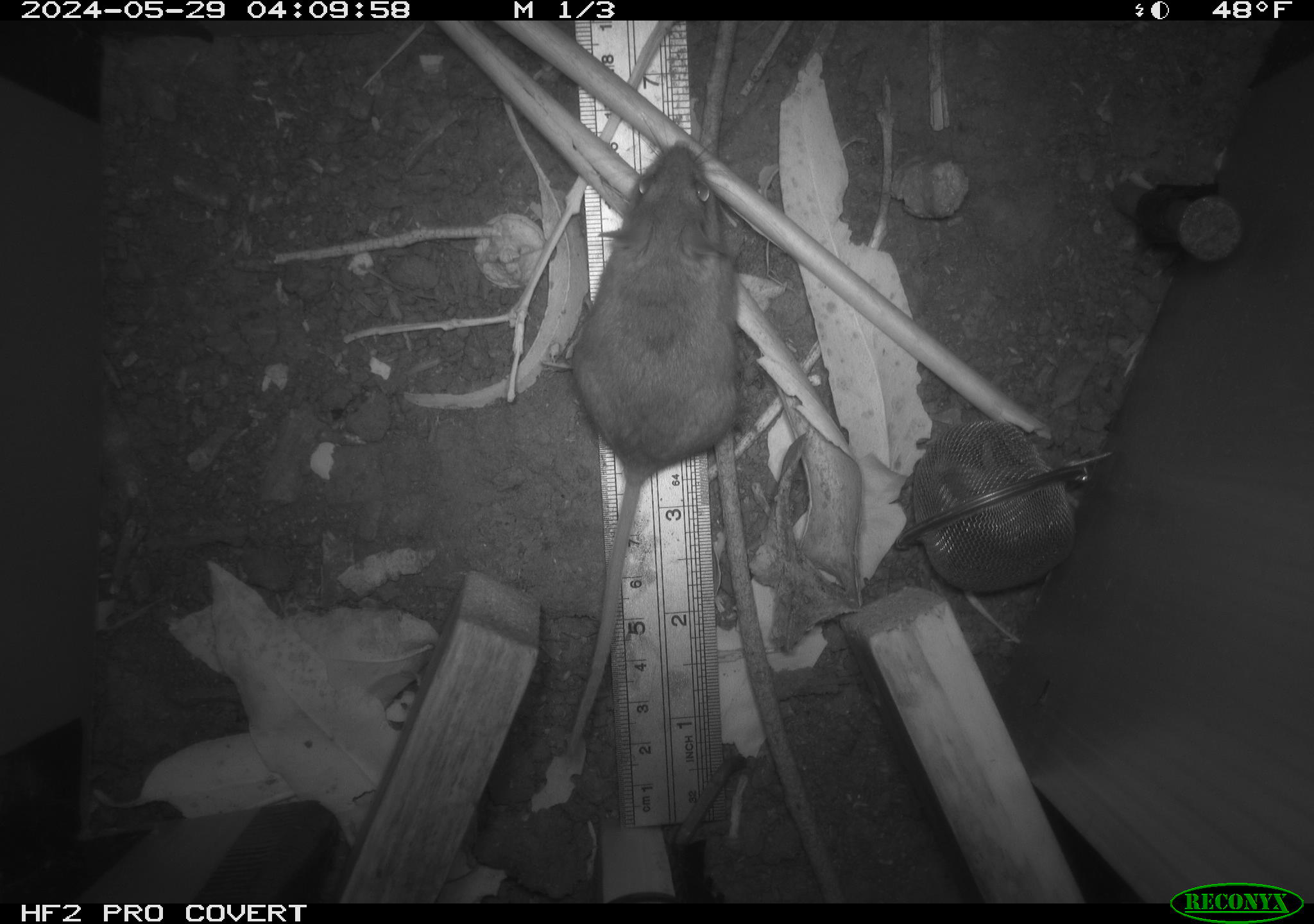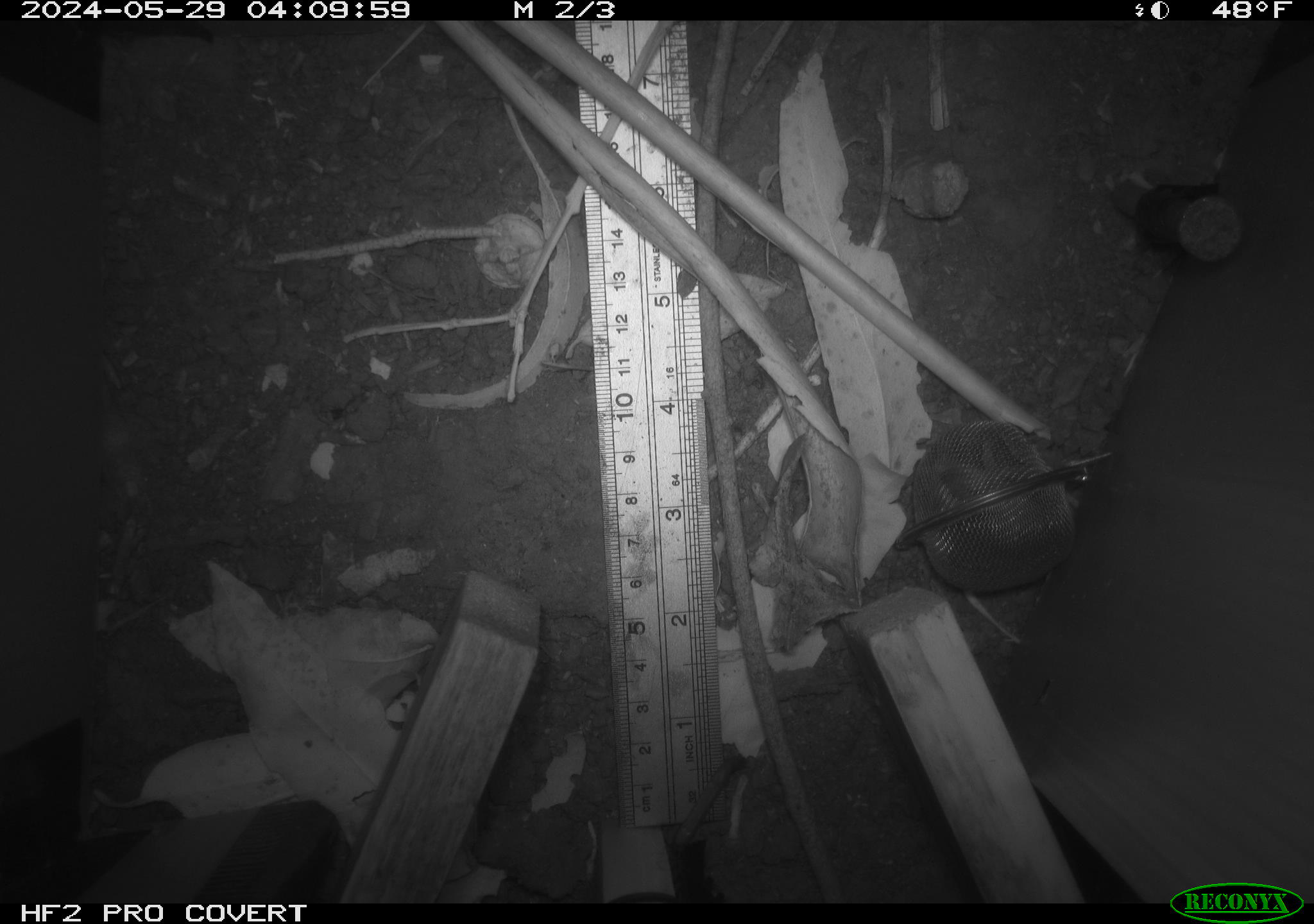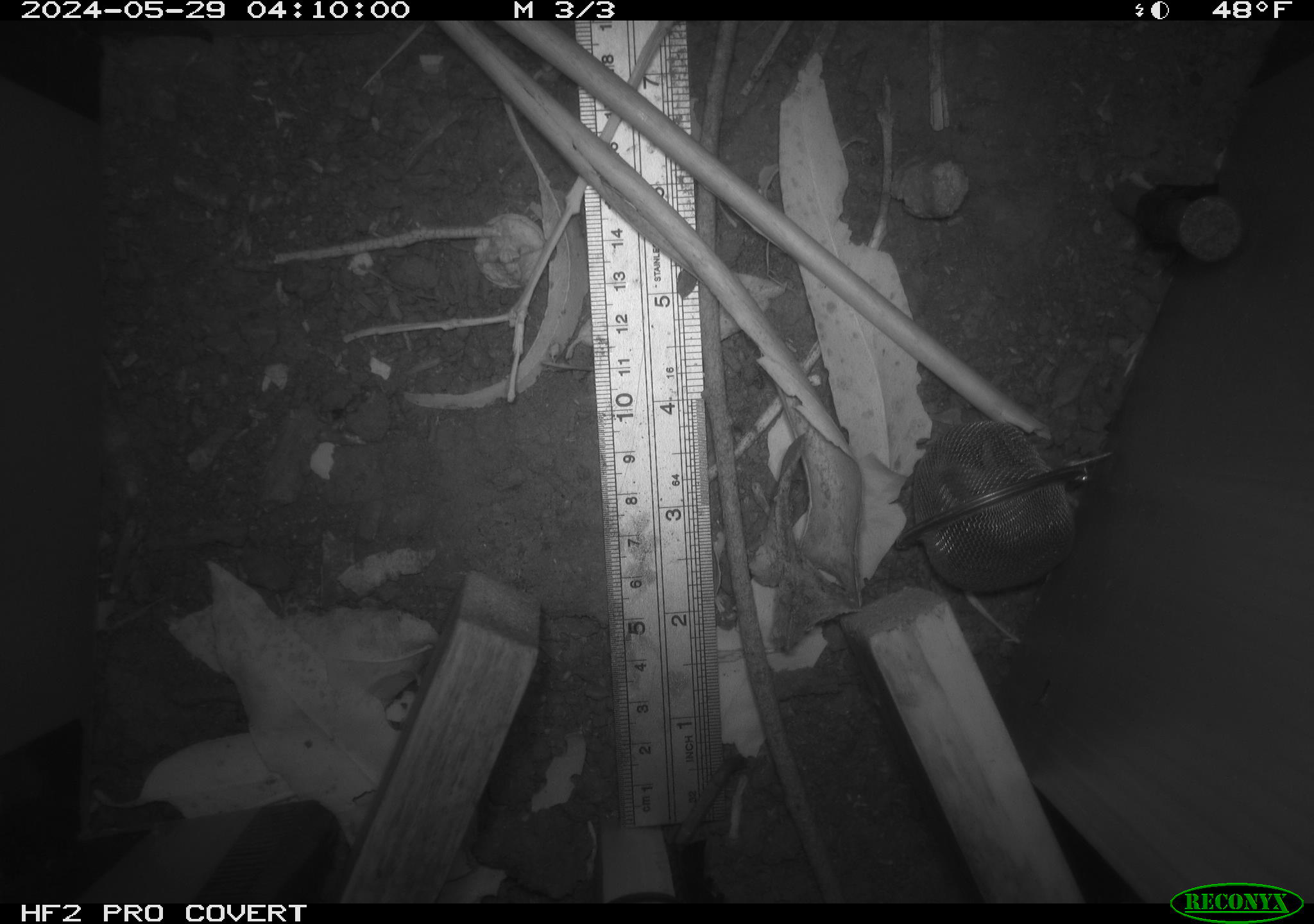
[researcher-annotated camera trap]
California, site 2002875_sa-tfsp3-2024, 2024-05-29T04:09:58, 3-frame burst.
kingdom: Animalia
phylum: Chordata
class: Mammalia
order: Rodentia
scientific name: Rodentia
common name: rodent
Rodent (Rodentia).